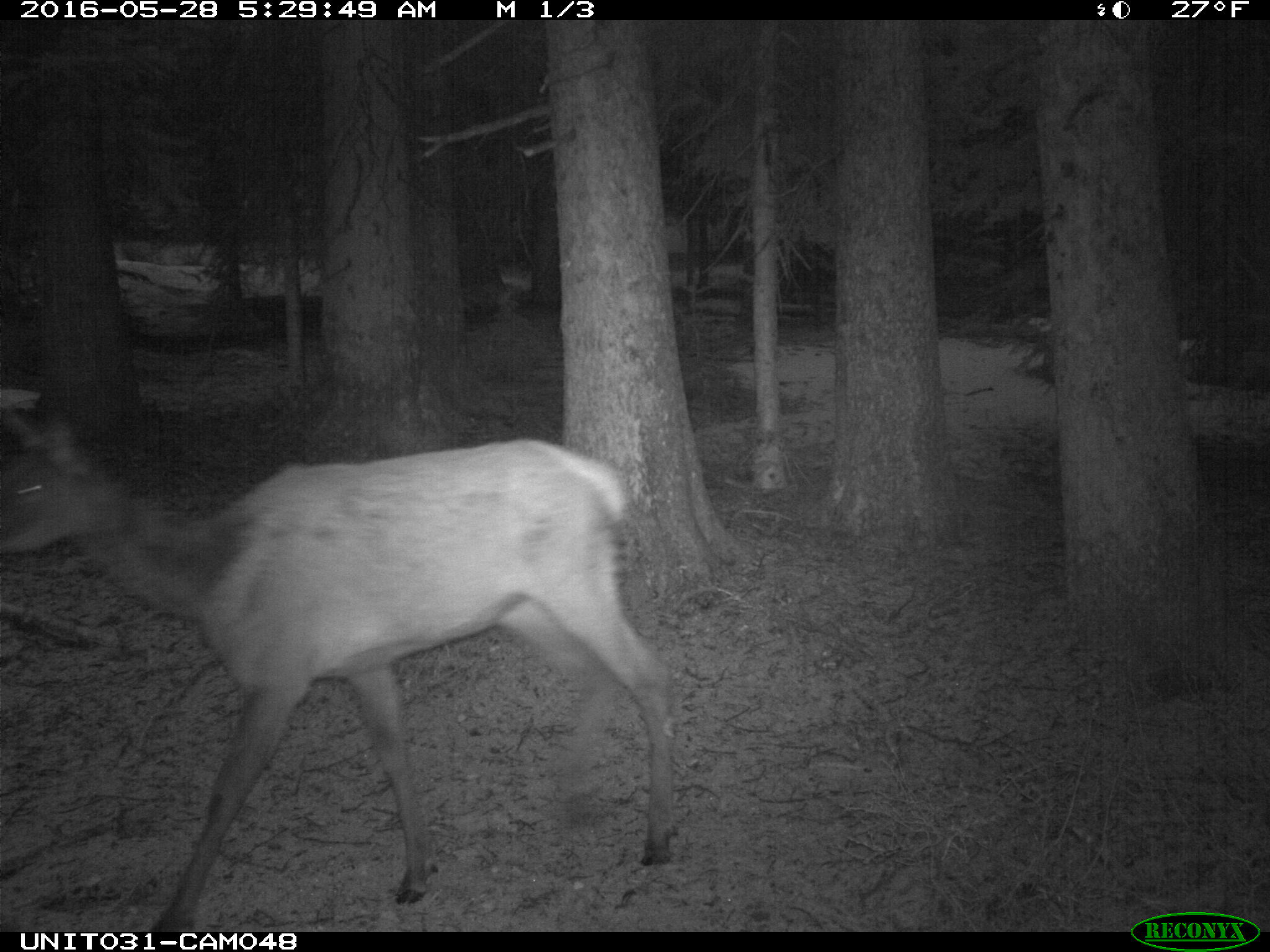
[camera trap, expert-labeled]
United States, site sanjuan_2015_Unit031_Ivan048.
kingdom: Animalia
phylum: Chordata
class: Mammalia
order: Artiodactyla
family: Cervidae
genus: Cervus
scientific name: Cervus elaphus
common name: red deer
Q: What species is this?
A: Cervus elaphus (red deer).